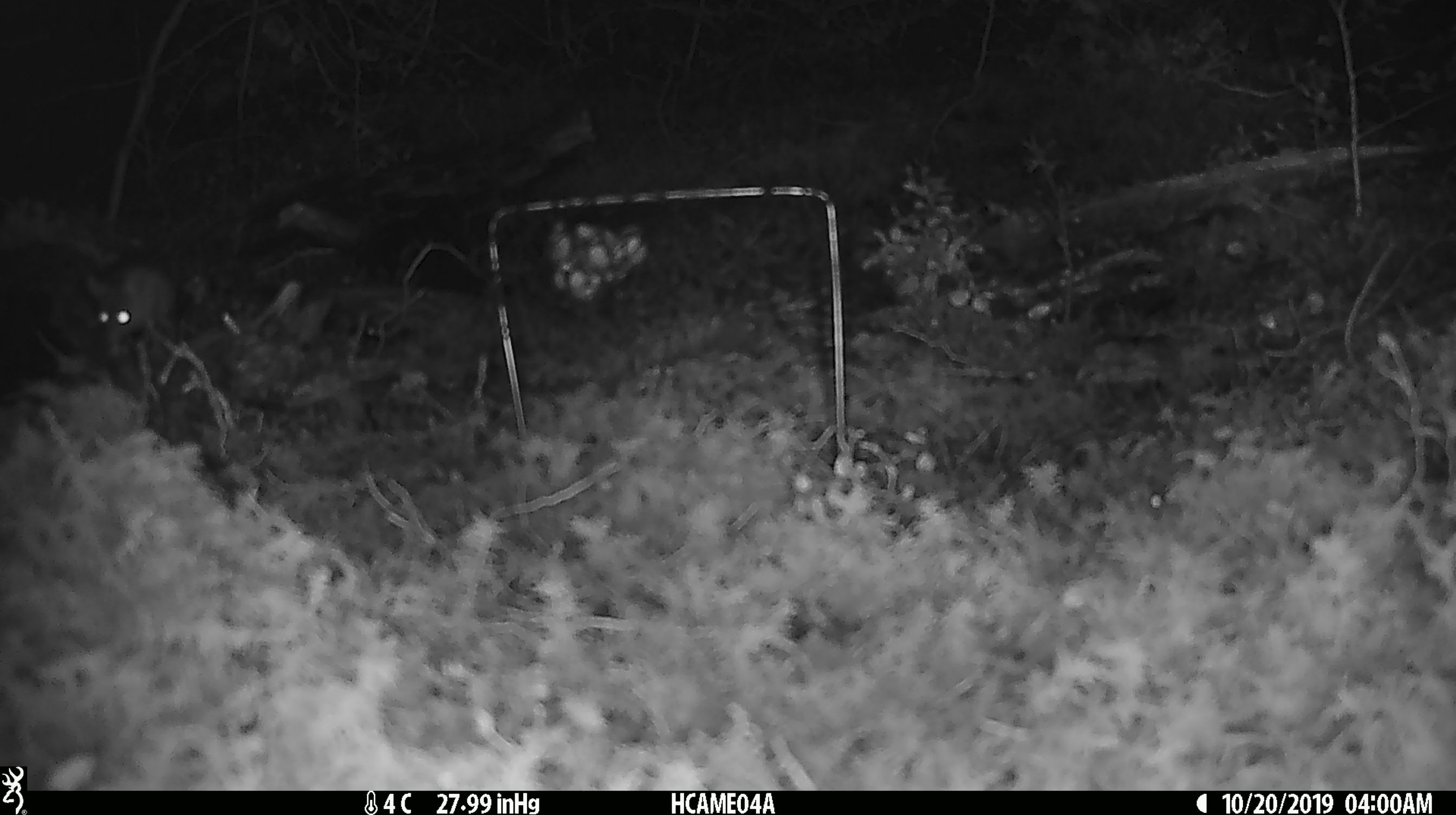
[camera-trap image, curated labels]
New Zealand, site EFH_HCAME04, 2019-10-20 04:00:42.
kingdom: Animalia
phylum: Chordata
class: Mammalia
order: Rodentia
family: Muridae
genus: Mus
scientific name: Mus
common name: mouse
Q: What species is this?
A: Mouse (Mus).